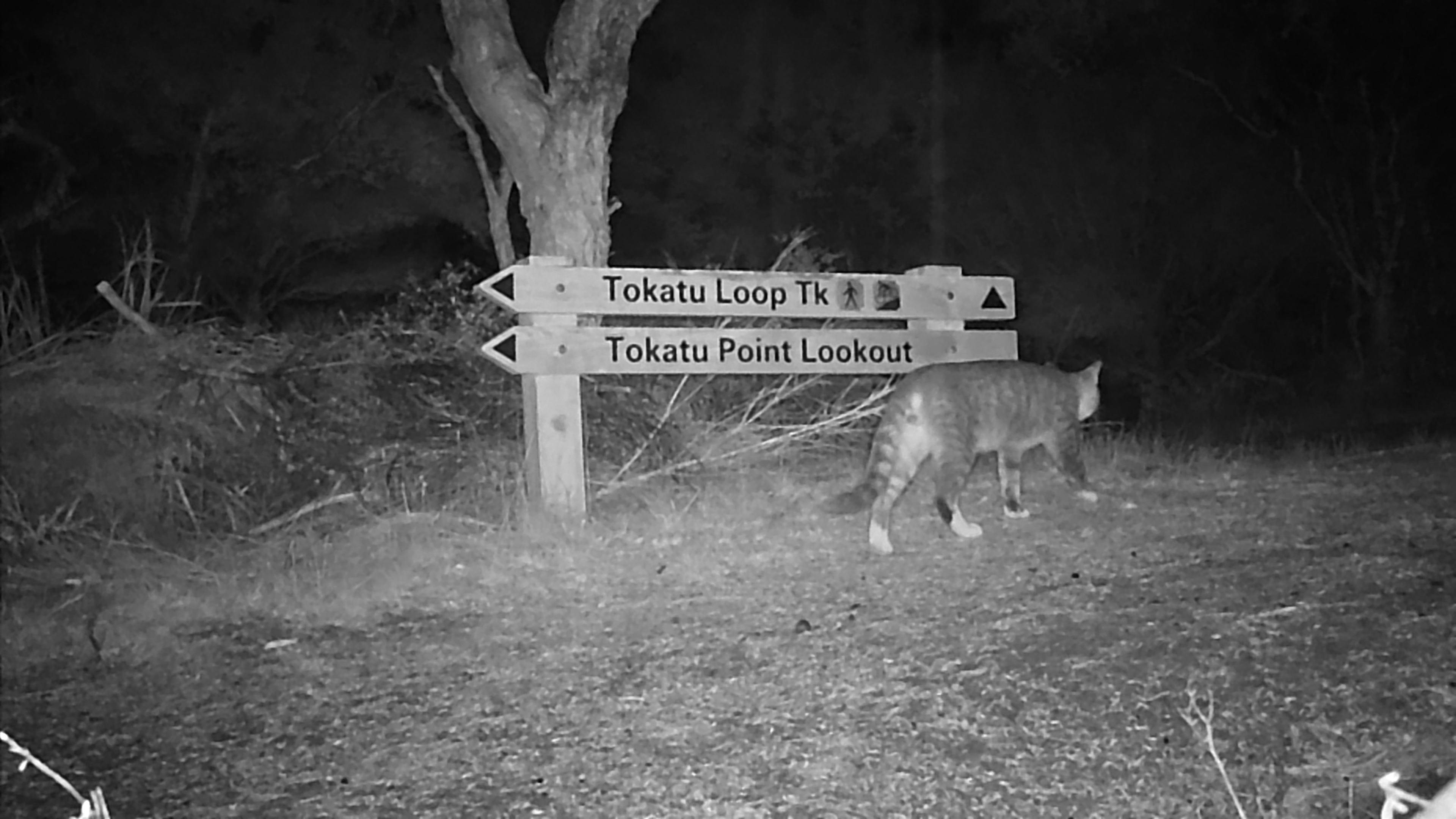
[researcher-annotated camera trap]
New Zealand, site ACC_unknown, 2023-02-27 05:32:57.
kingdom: Animalia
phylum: Chordata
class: Mammalia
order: Carnivora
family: Felidae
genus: Felis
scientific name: Felis catus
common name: domestic cat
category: cat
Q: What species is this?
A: Cat (domestic cat) (Felis catus).